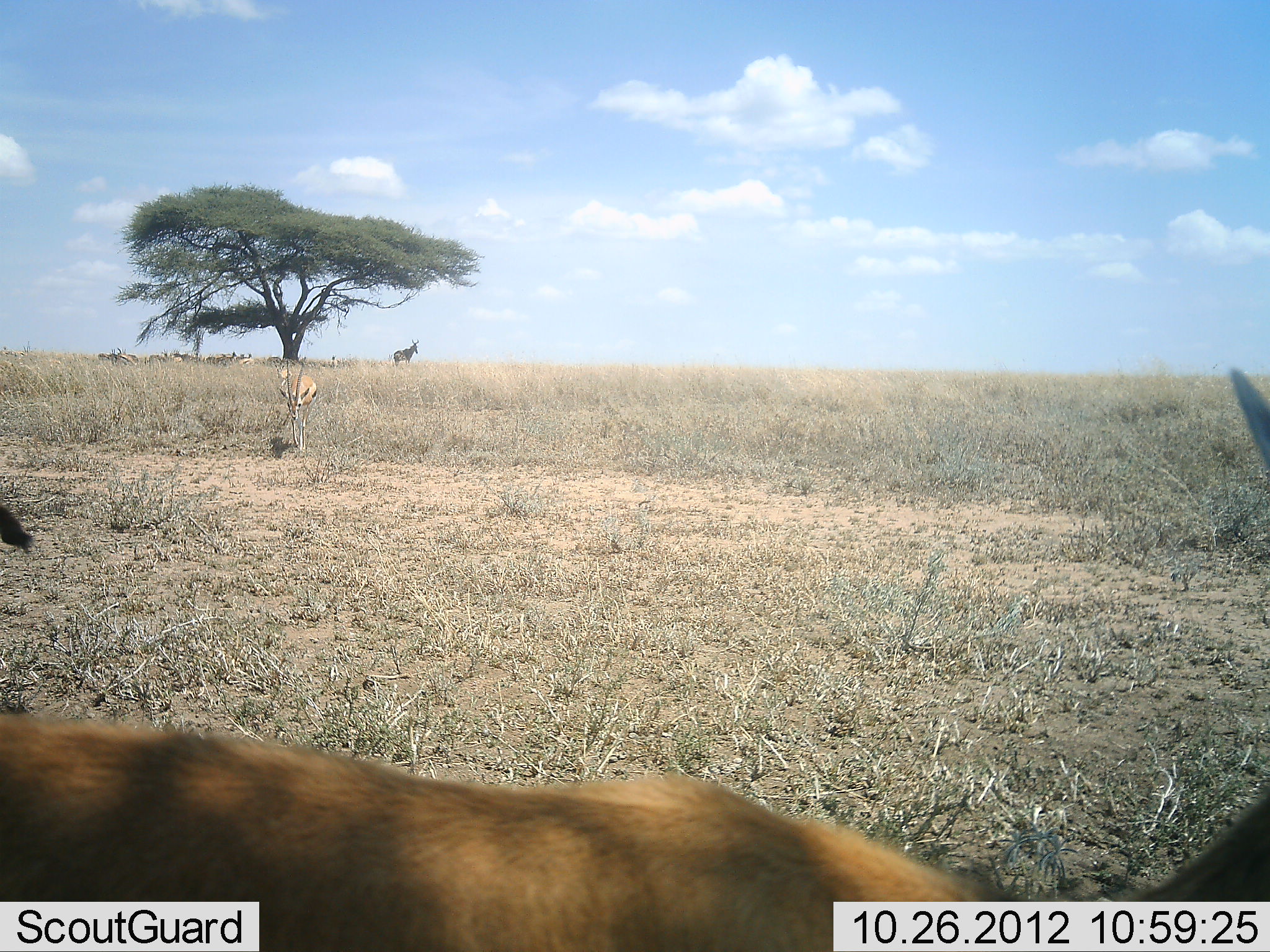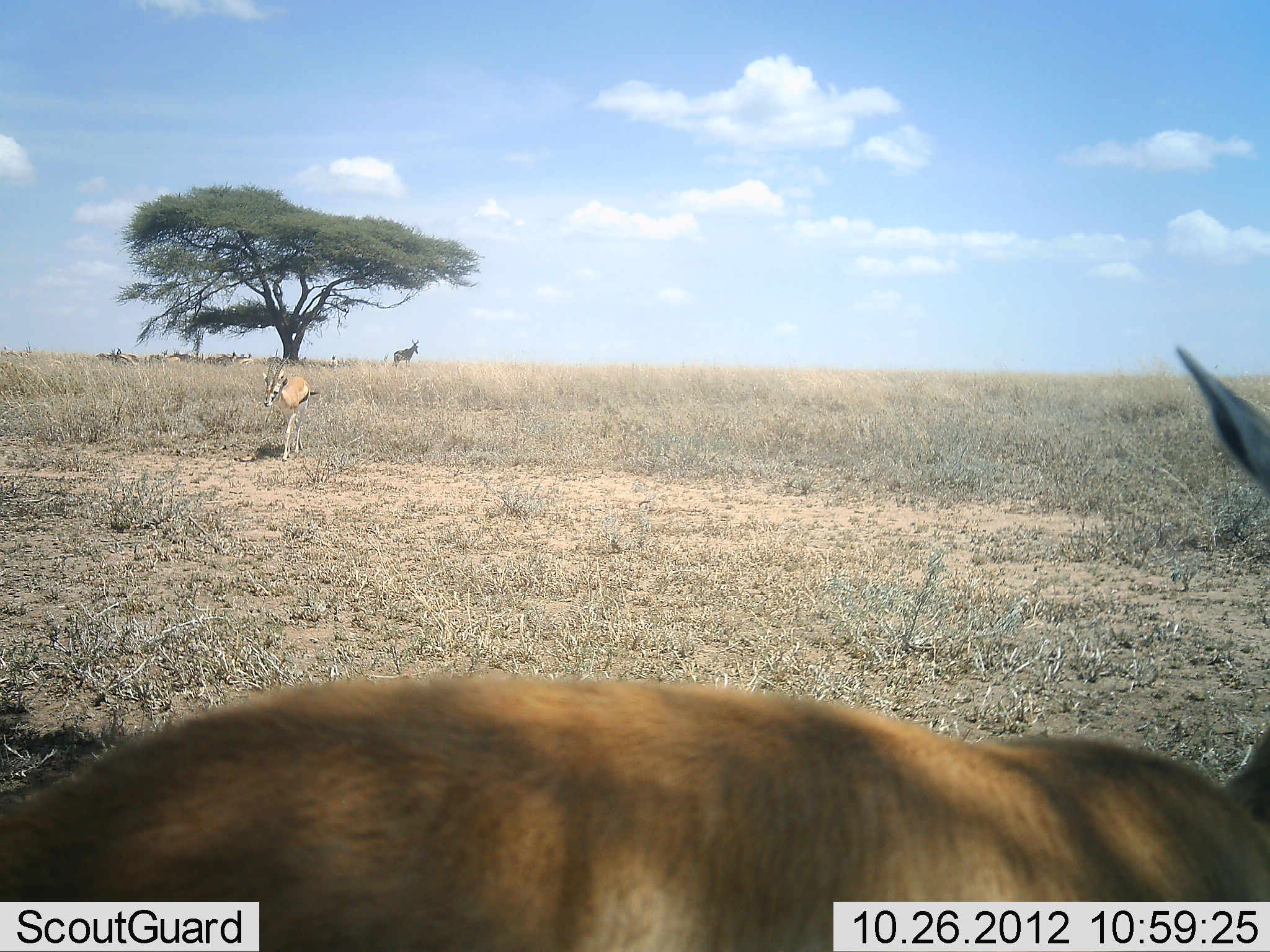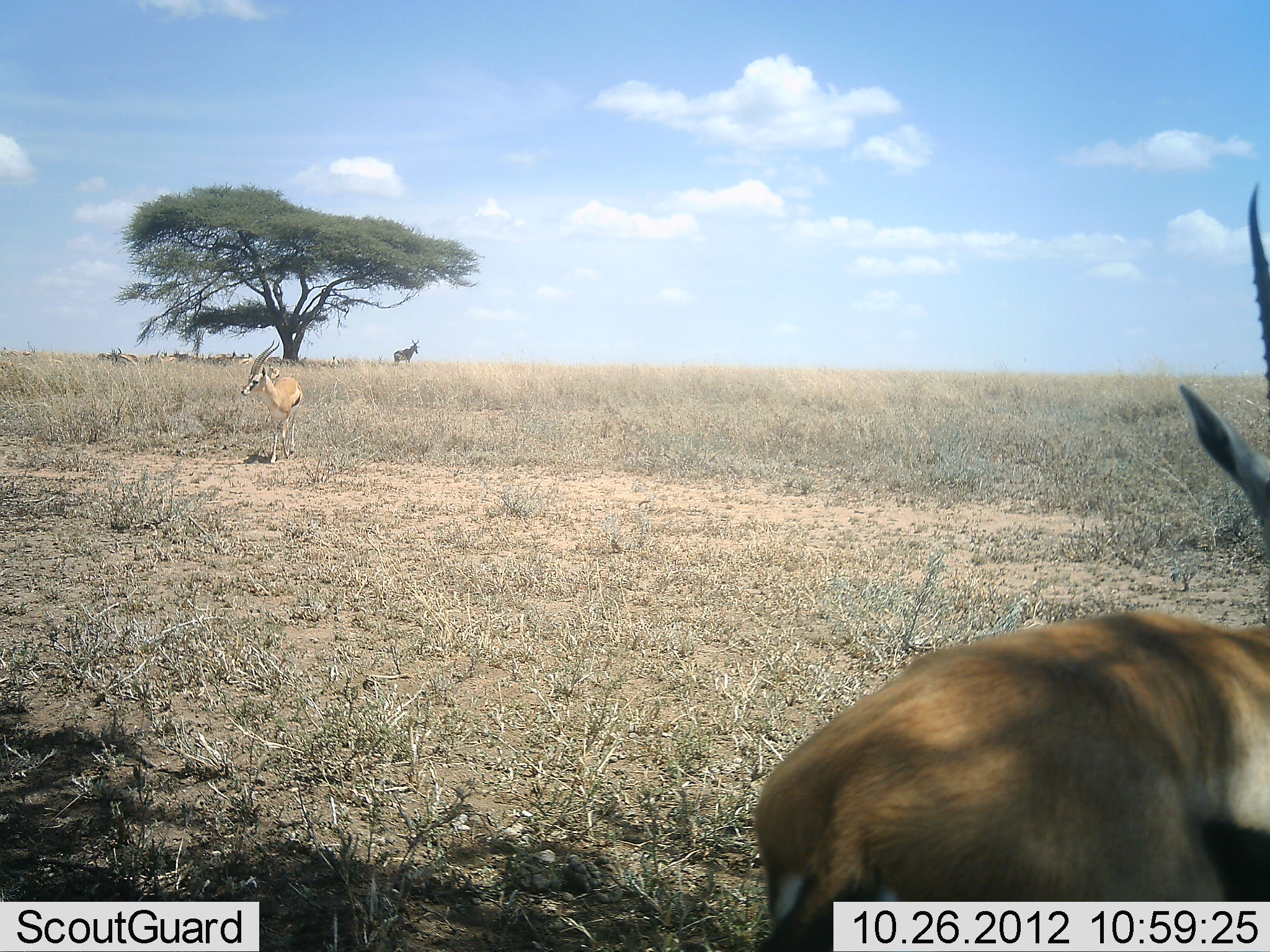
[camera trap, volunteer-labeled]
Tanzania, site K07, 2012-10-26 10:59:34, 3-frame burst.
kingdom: Animalia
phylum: Chordata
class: Mammalia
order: Artiodactyla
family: Bovidae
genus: Eudorcas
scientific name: Eudorcas thomsonii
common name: thomson's gazelle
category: gazellethomsons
Gazellethomsons (thomson's gazelle) (Eudorcas thomsonii), count 3. Behavior (volunteer vote fractions): standing 59%, resting 18%, moving 82%, interacting 0%. Young present (vote fraction): 0%. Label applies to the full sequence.